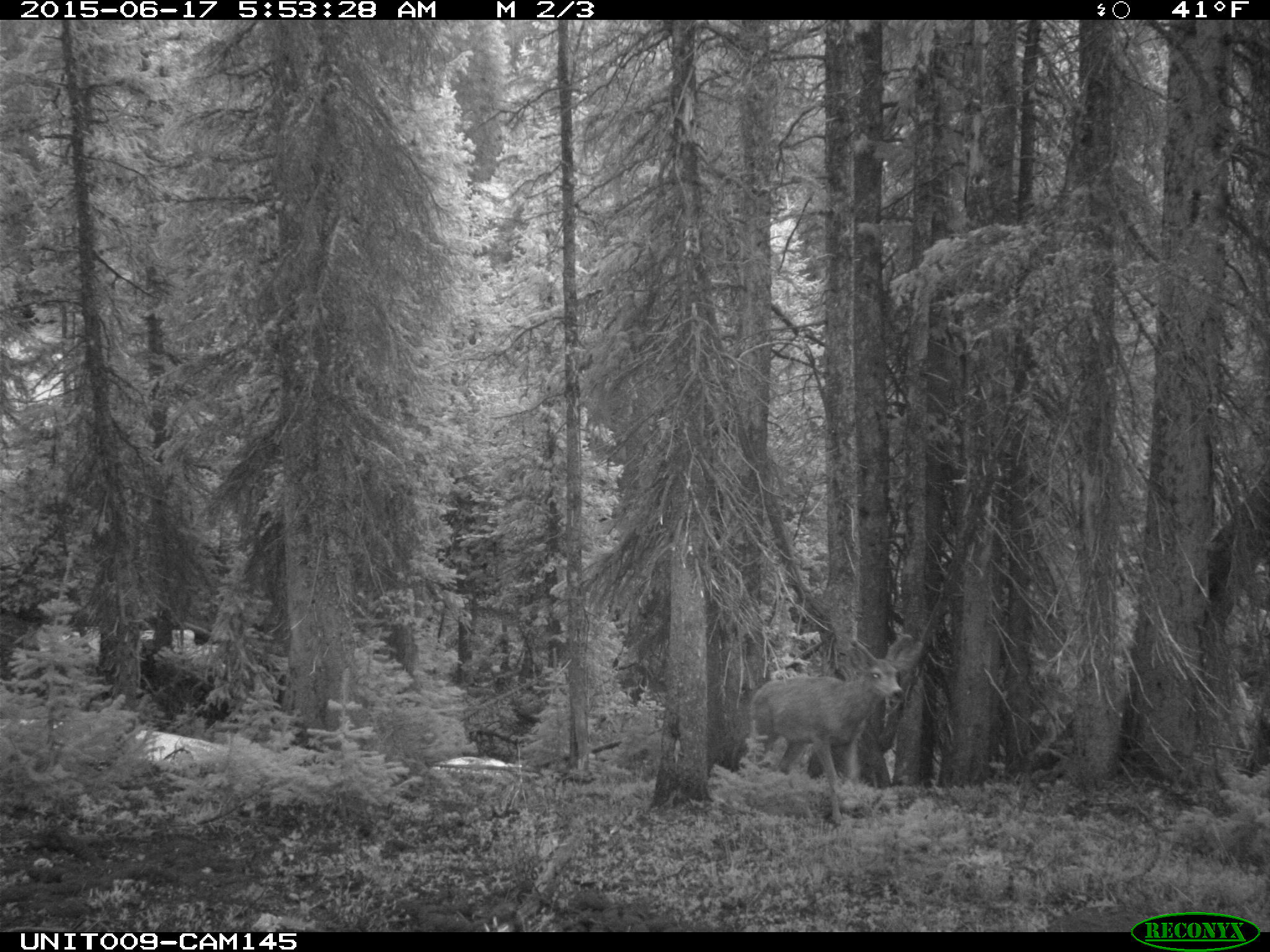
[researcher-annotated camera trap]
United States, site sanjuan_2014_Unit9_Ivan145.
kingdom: Animalia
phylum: Chordata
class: Mammalia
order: Artiodactyla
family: Cervidae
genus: Odocoileus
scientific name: Odocoileus hemionus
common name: mule deer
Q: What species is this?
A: Odocoileus hemionus (mule deer).